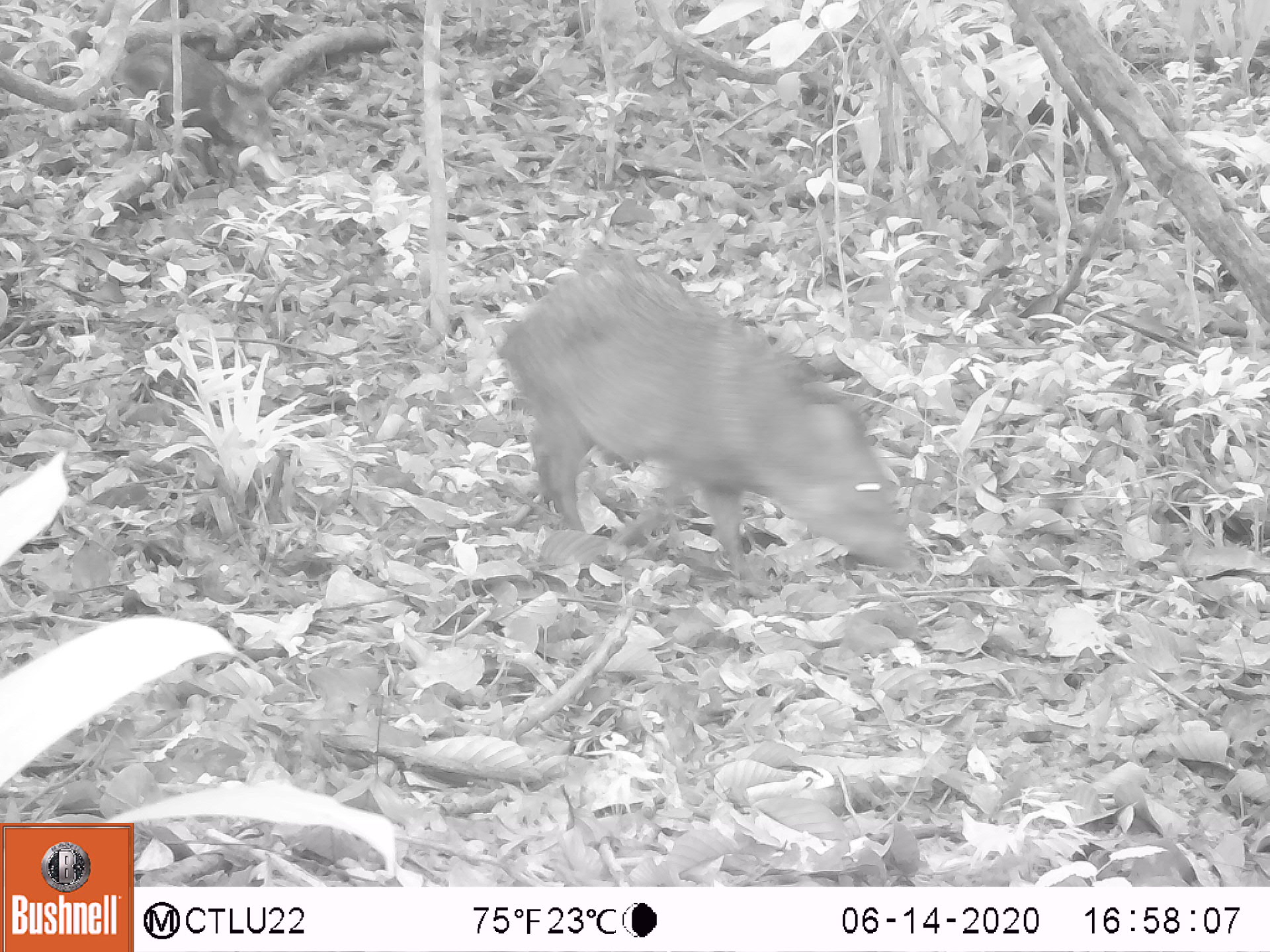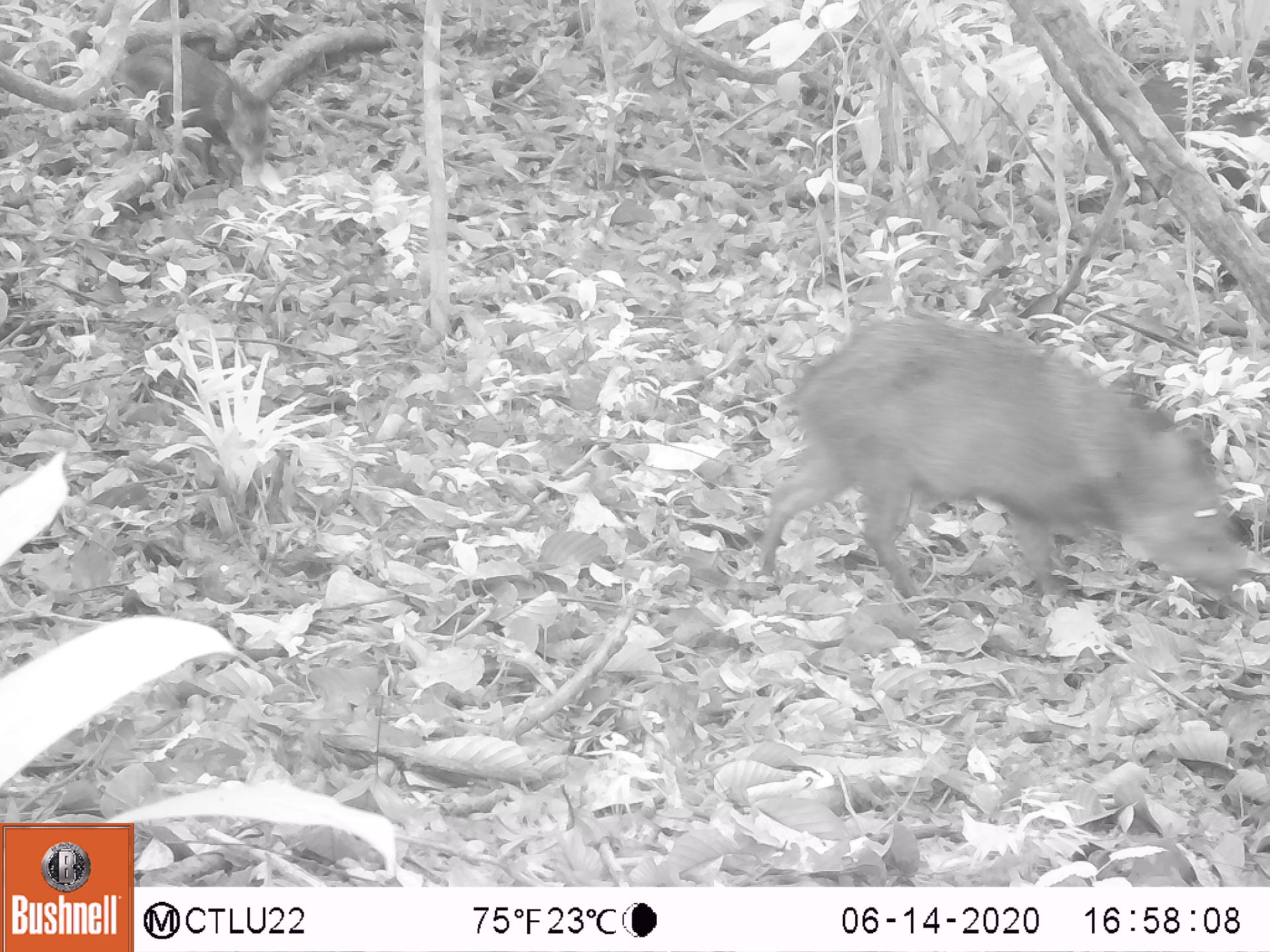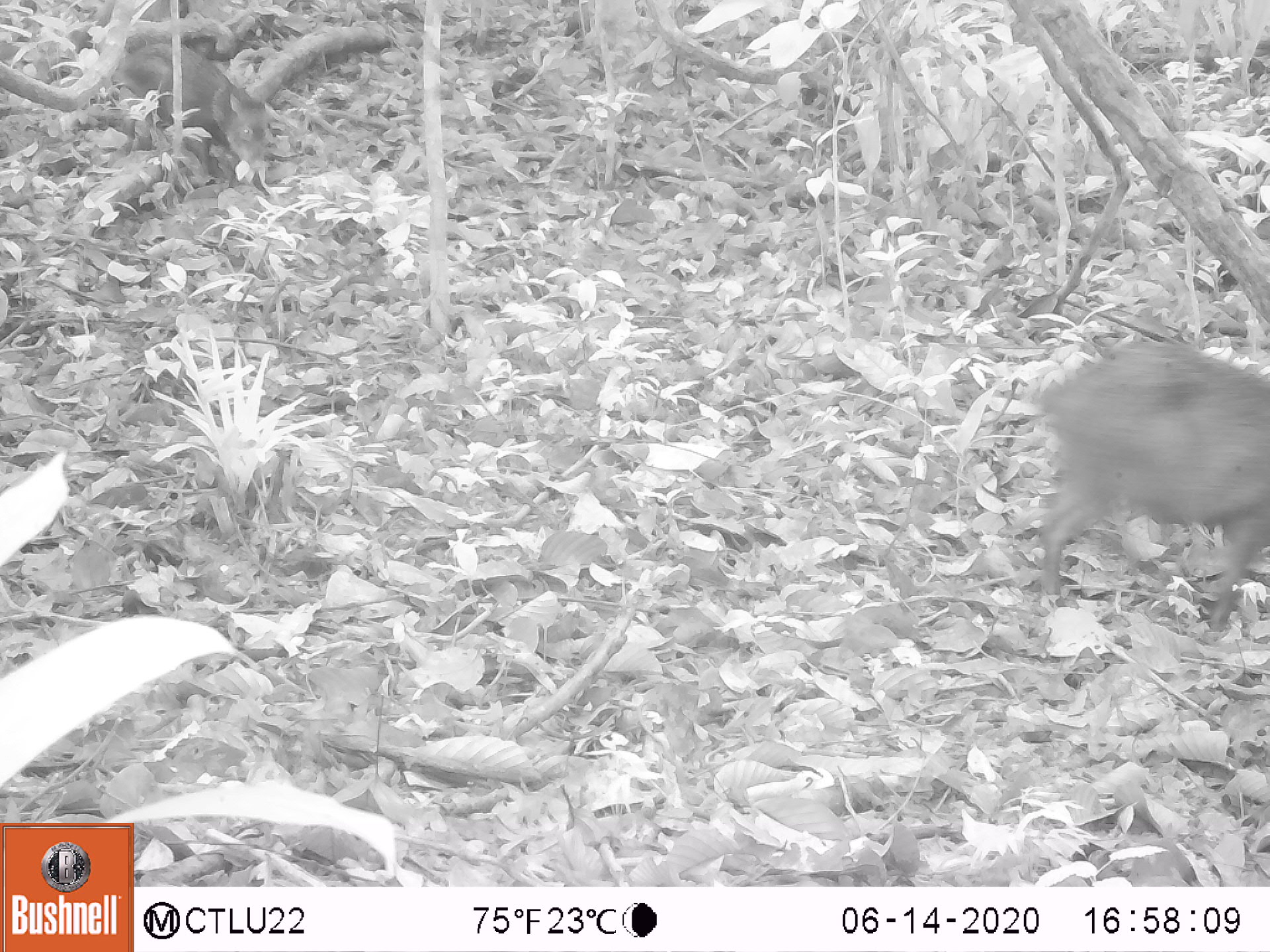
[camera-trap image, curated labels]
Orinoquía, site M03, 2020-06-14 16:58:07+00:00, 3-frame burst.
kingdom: Animalia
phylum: Chordata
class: Mammalia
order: Artiodactyla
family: Tayassuidae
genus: Pecari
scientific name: Pecari tajacu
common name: collared peccary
Collared peccary (Pecari tajacu).